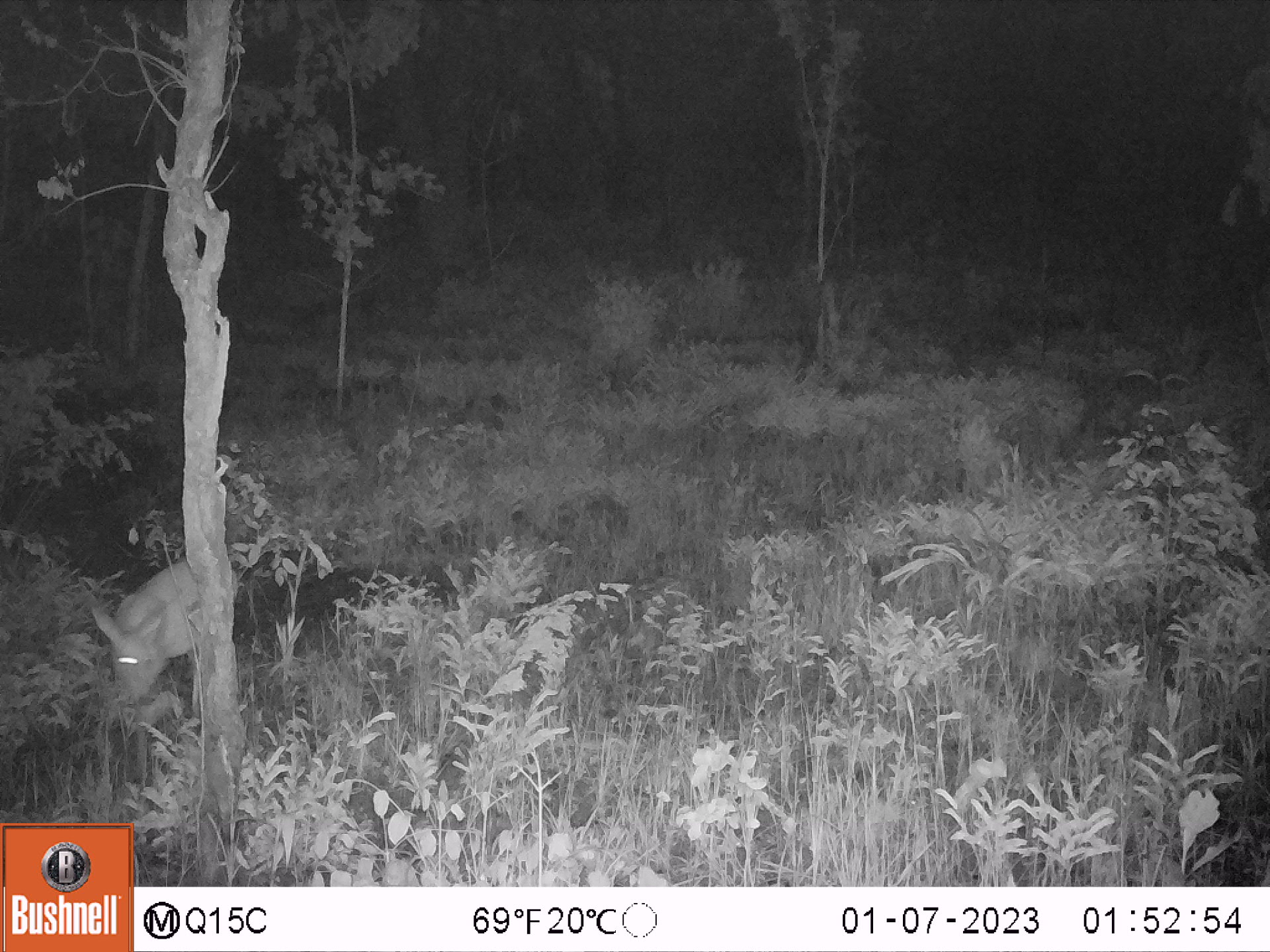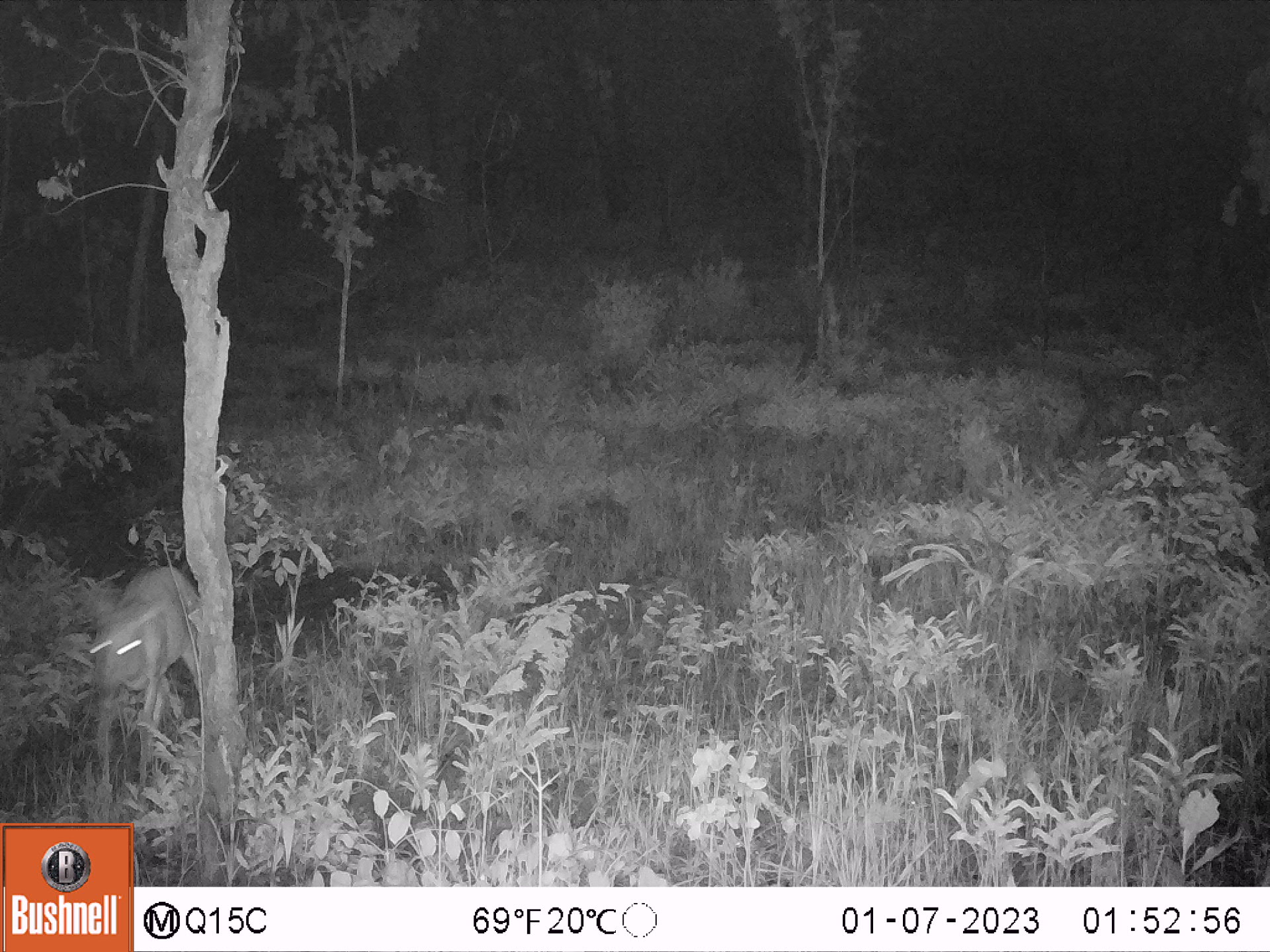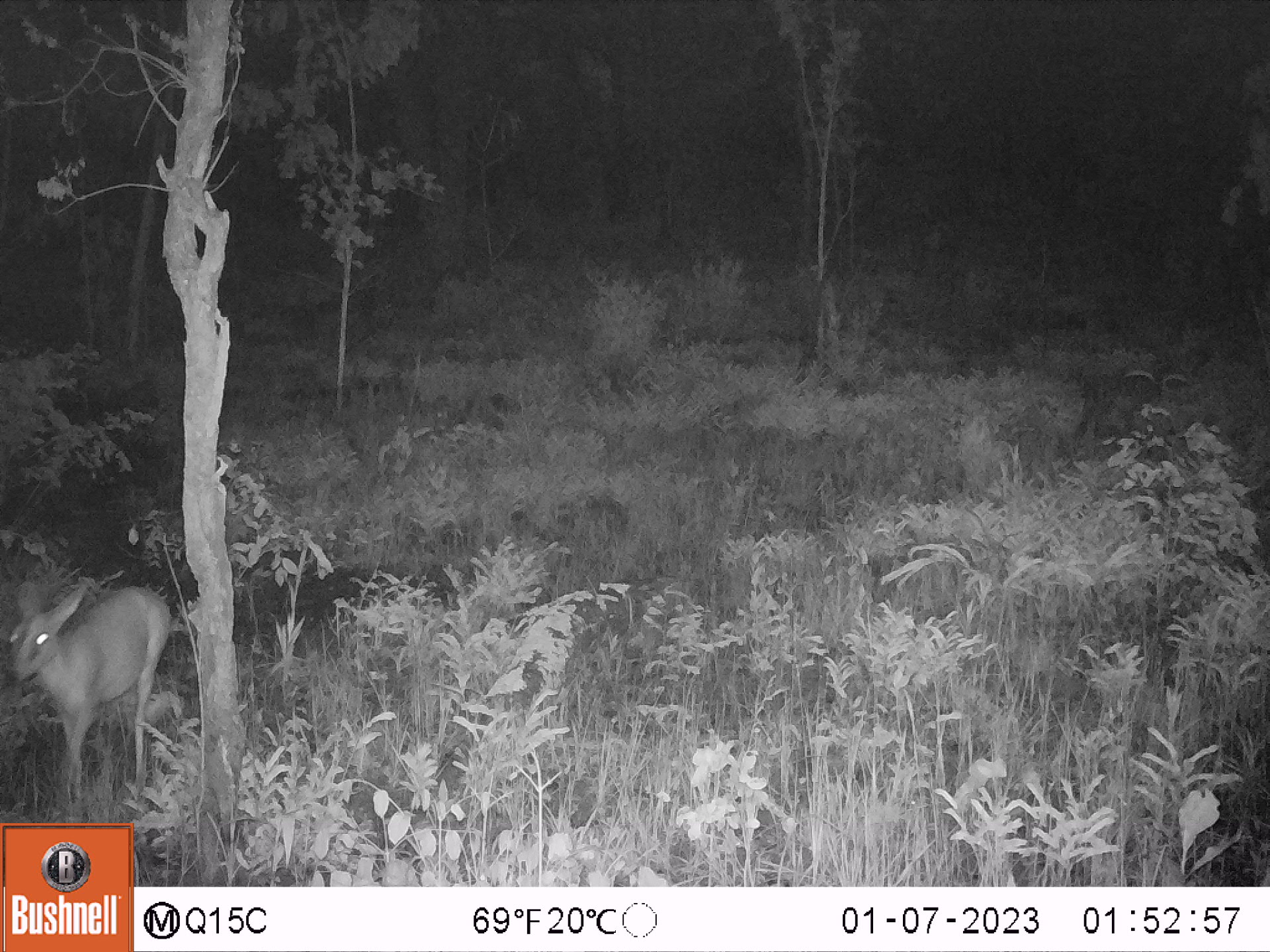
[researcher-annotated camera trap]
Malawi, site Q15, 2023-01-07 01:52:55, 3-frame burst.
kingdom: Animalia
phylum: Chordata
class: Mammalia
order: Artiodactyla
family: Bovidae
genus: Sylvicapra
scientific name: Sylvicapra grimmia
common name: common duiker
Common duiker (Sylvicapra grimmia), count 1.